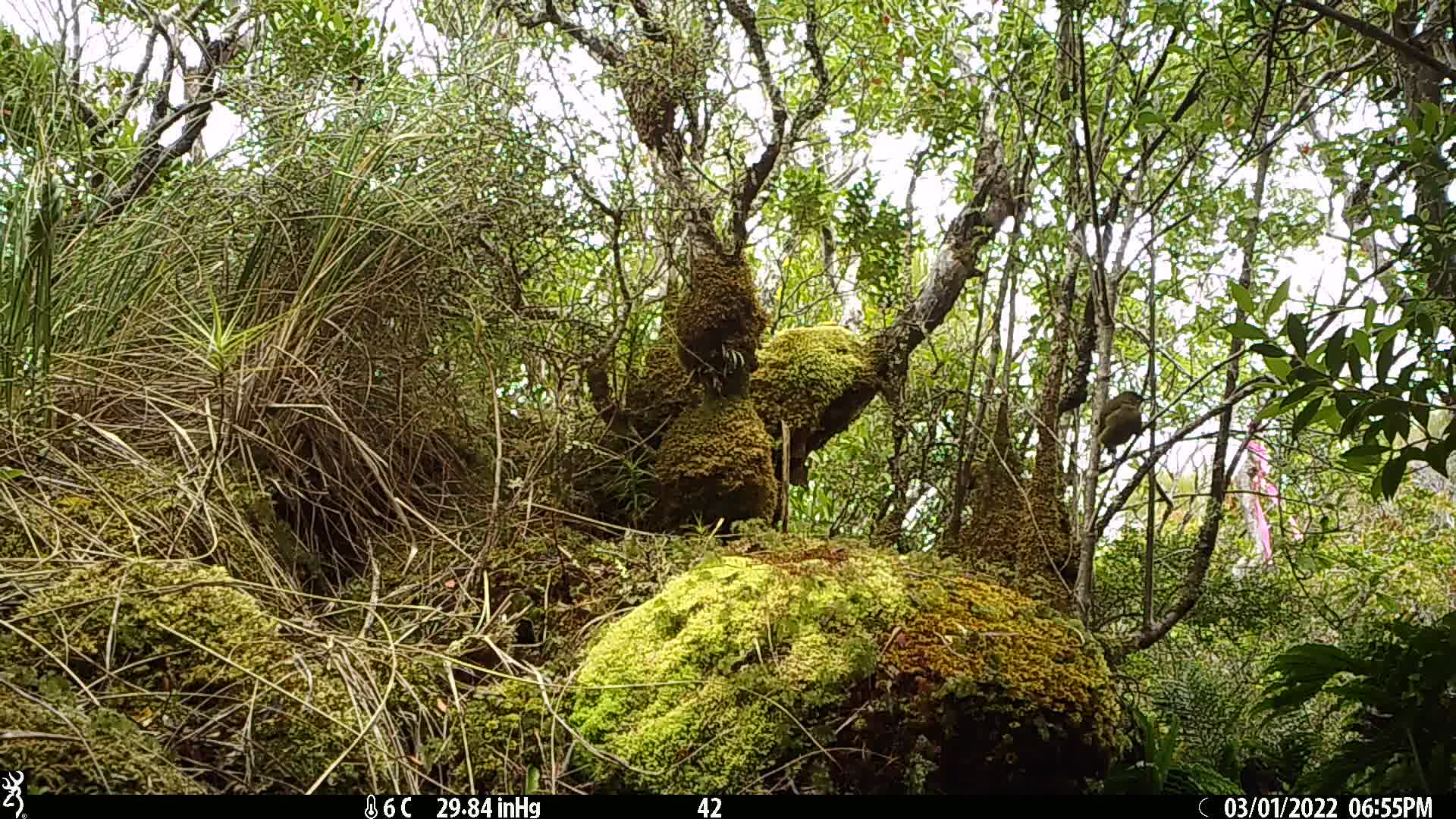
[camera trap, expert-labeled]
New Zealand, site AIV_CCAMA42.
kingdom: Animalia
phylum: Chordata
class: Aves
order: Passeriformes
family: Meliphagidae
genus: Anthornis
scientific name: Anthornis melanura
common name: new zealand bellbird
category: bellbird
Bellbird (new zealand bellbird) (Anthornis melanura).